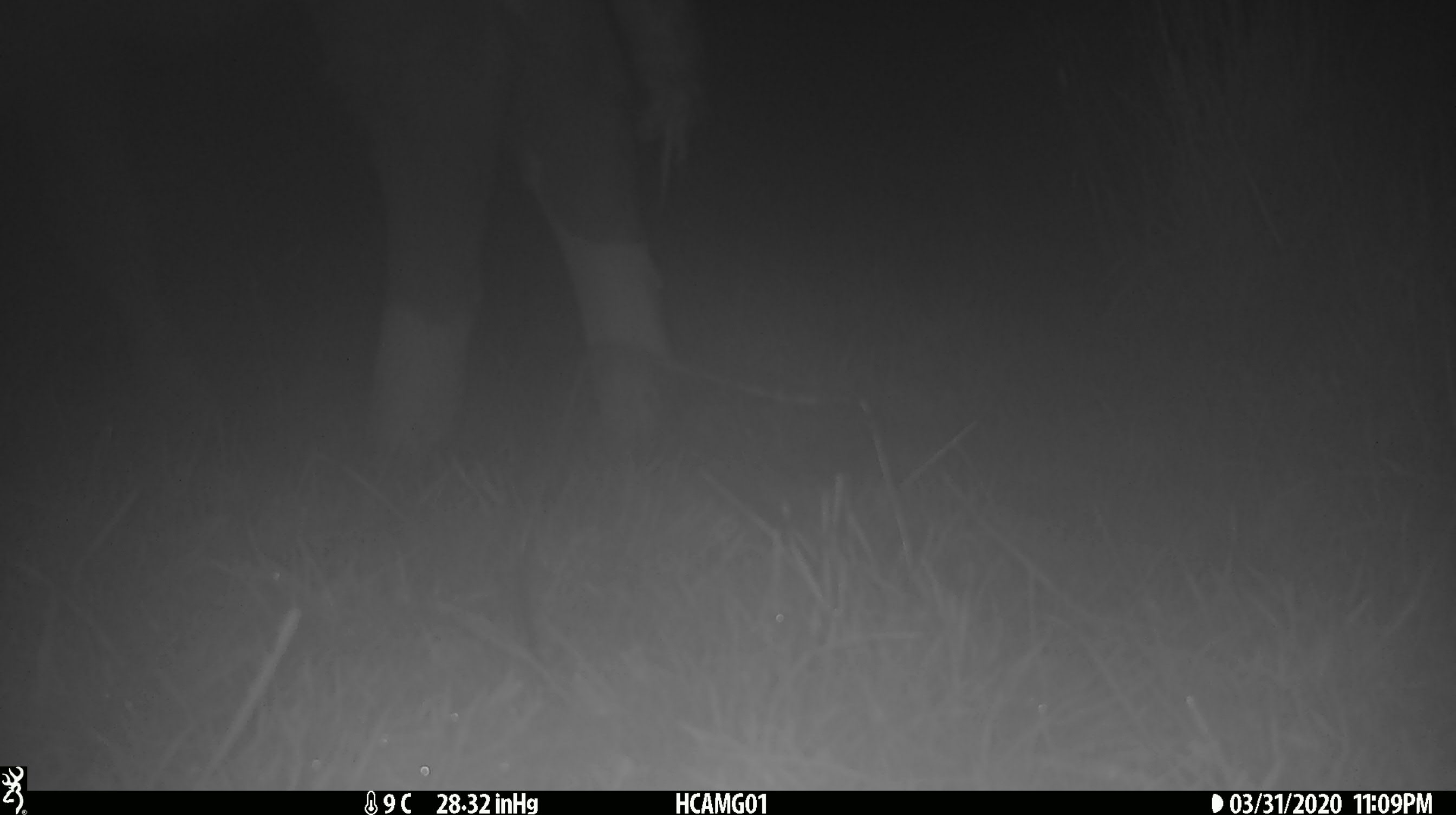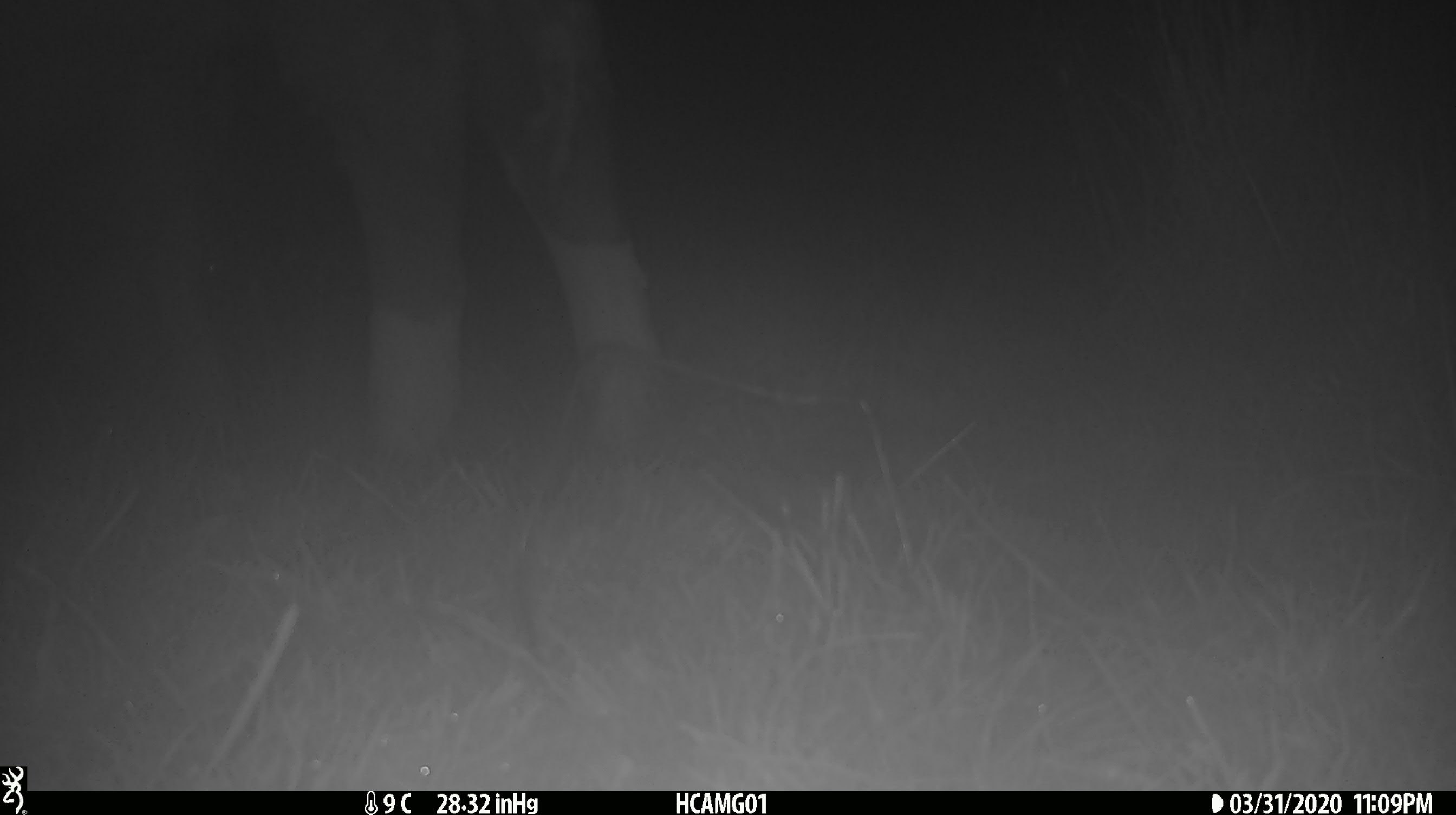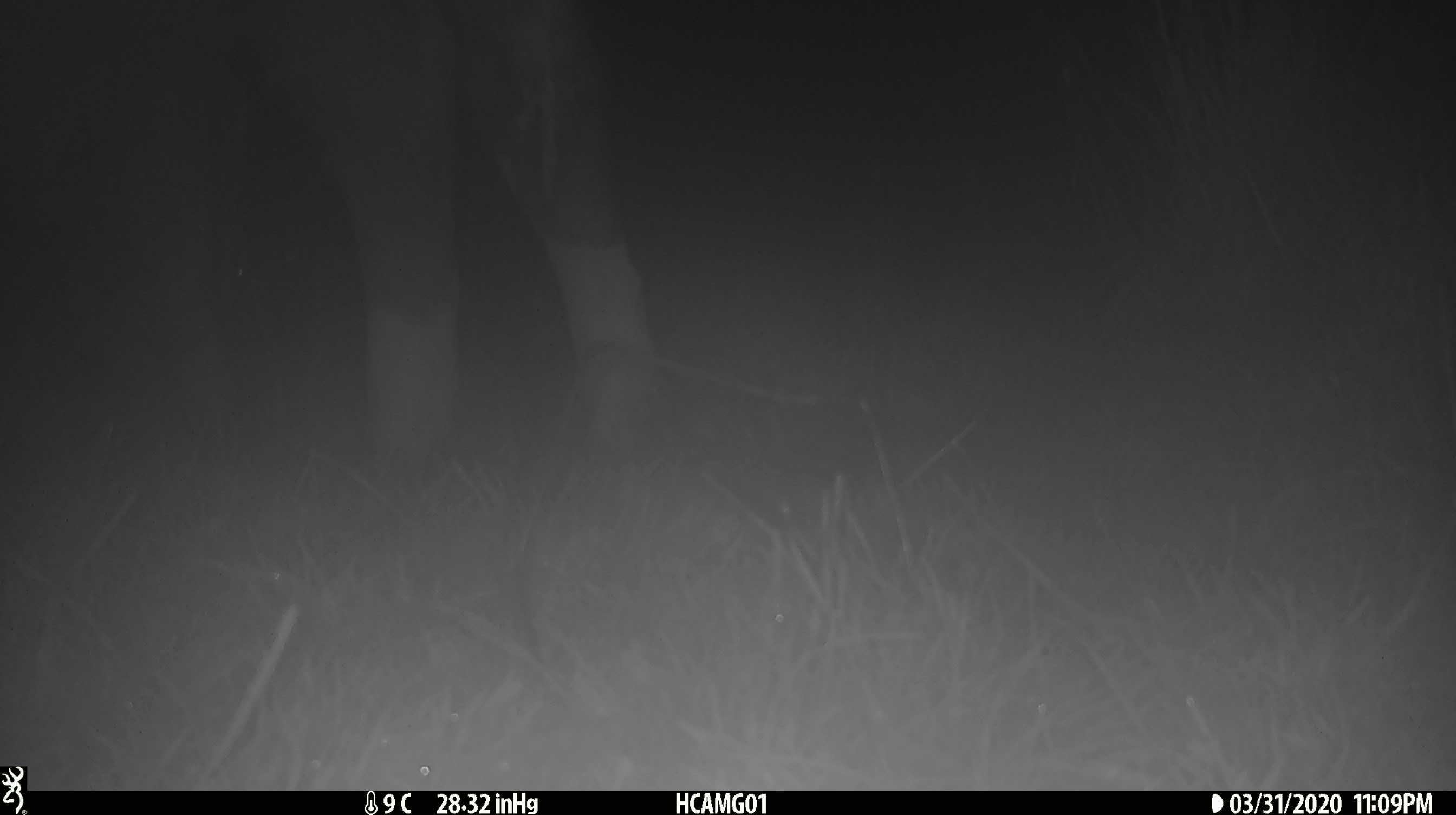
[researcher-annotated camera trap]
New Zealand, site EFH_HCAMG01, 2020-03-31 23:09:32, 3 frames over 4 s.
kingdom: Animalia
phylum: Chordata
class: Mammalia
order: Artiodactyla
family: Bovidae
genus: Bos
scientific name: Bos taurus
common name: domestic cow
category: cow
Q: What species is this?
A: Cow (domestic cow) (Bos taurus).